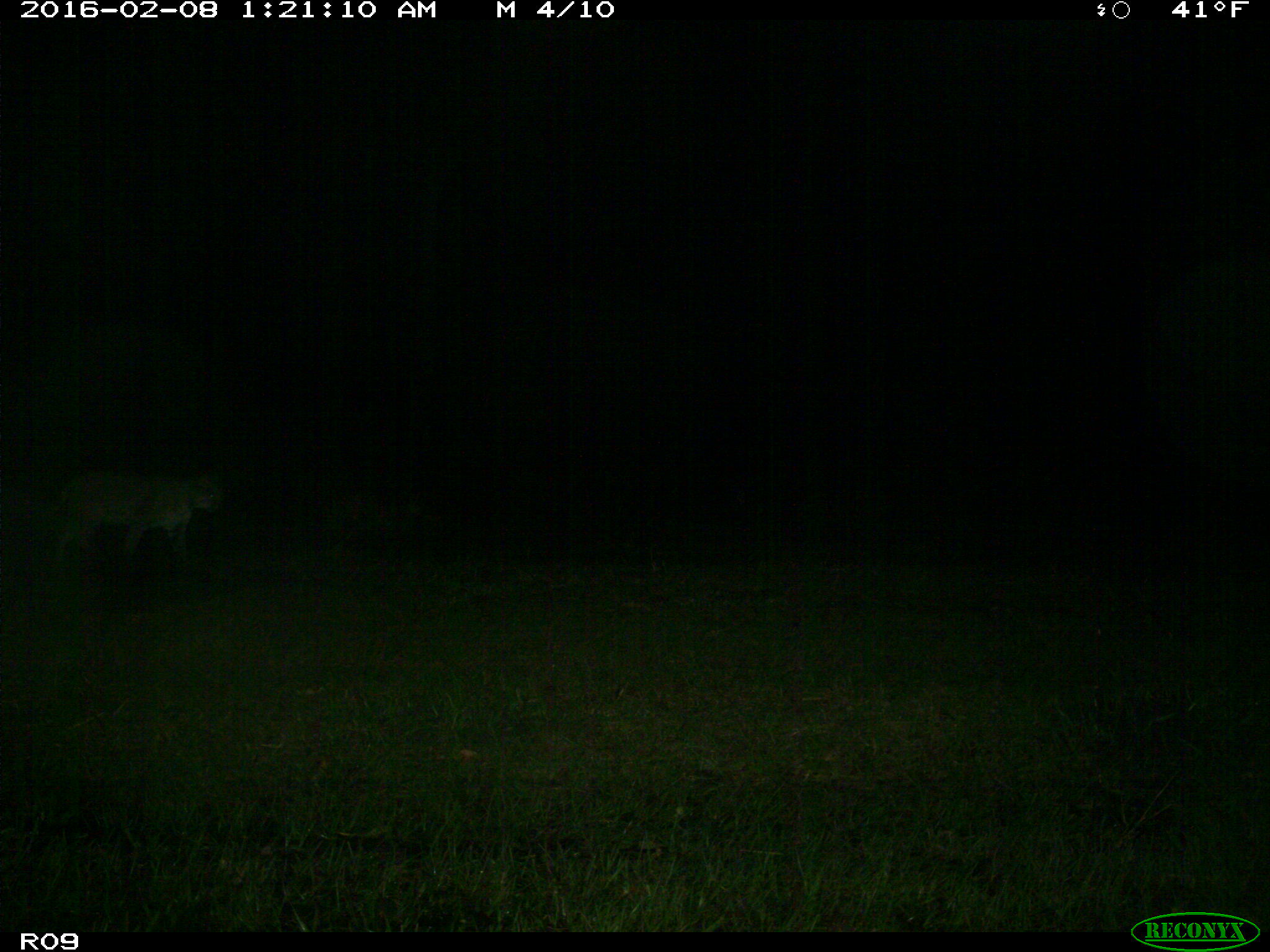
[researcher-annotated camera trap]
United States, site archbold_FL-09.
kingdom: Animalia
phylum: Chordata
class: Mammalia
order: Carnivora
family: Felidae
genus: Lynx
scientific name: Lynx rufus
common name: bobcat